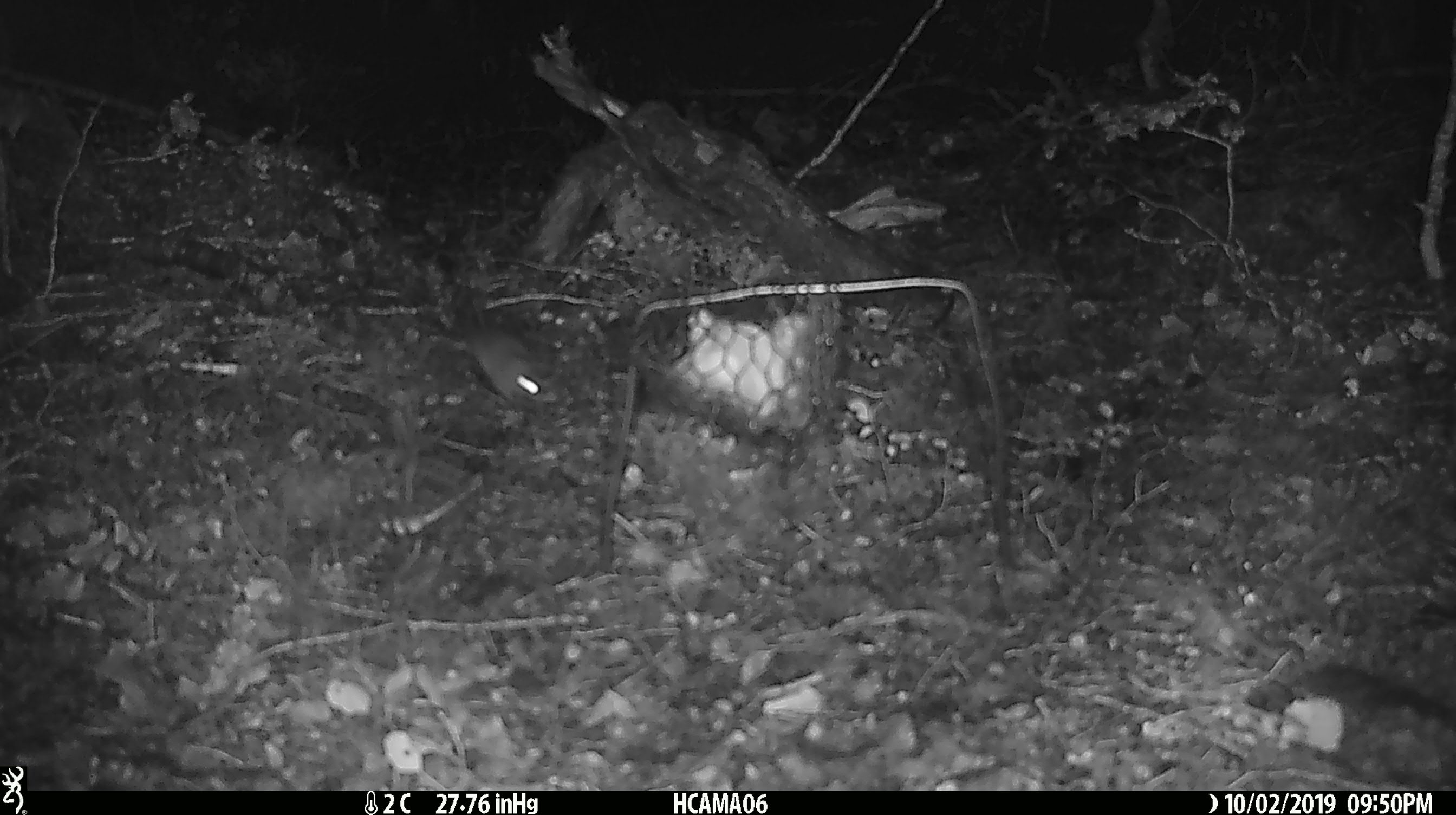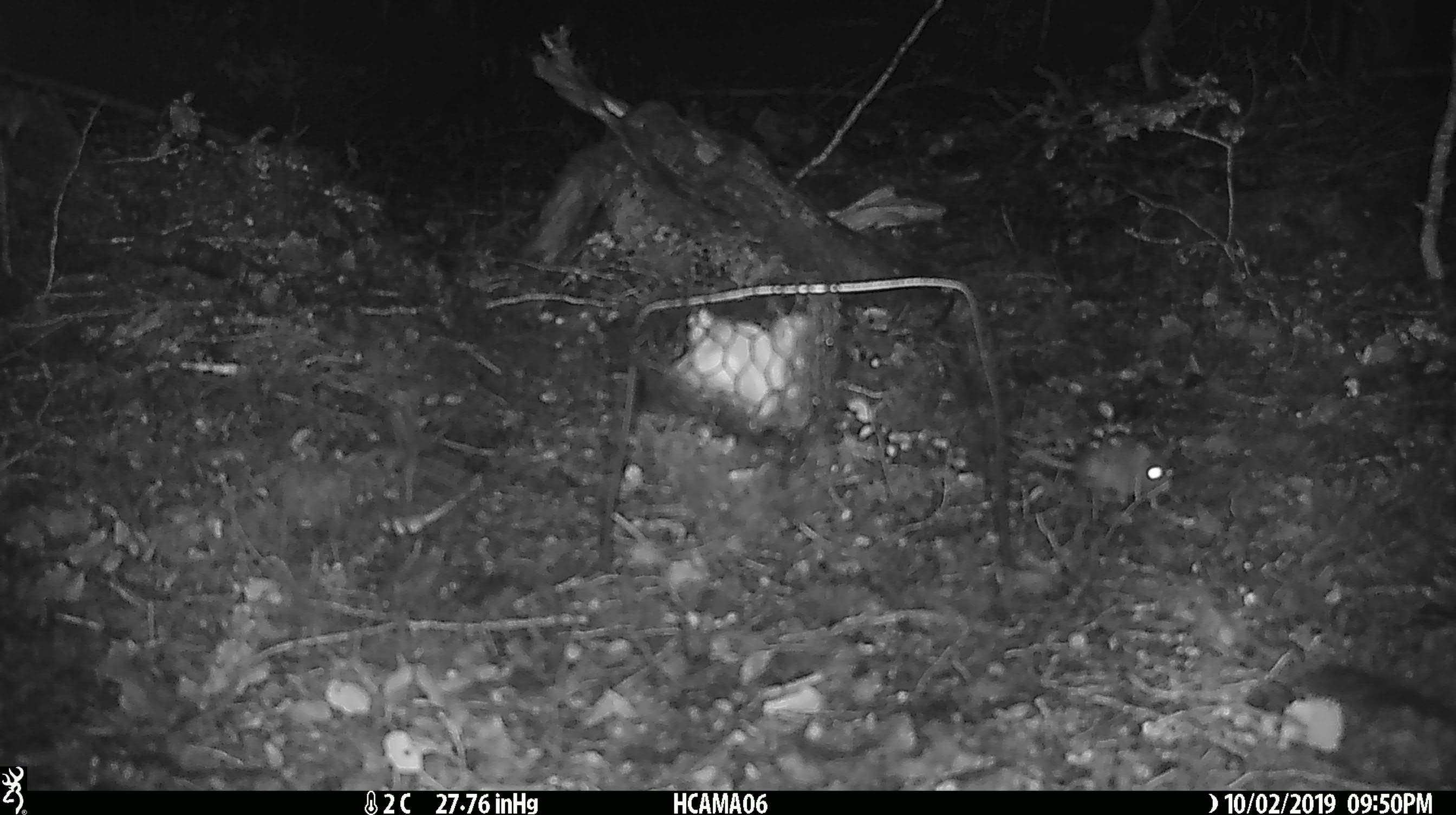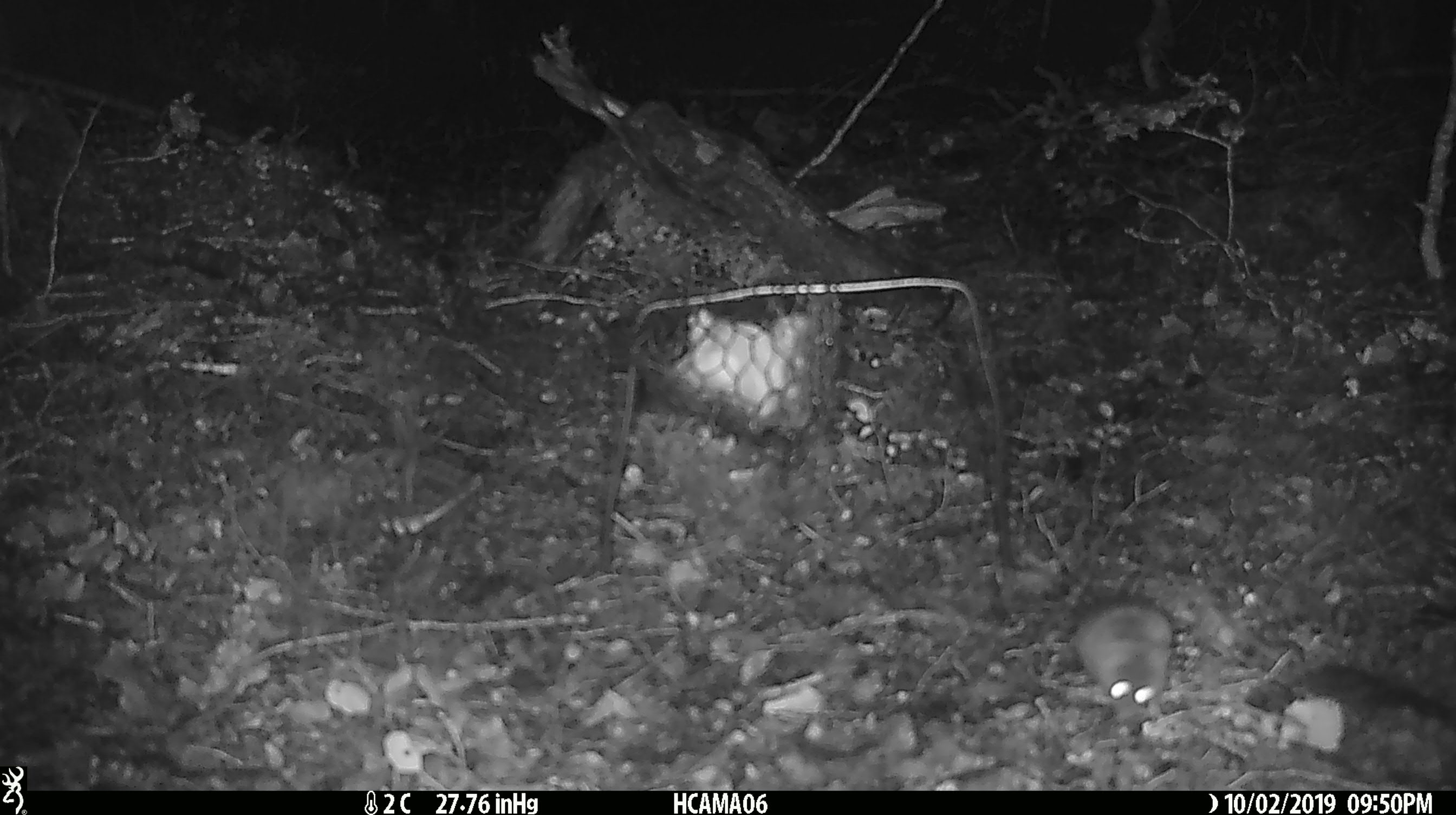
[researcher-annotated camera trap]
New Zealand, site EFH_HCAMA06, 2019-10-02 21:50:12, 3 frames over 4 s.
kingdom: Animalia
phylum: Chordata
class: Mammalia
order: Rodentia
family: Muridae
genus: Mus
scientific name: Mus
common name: mouse